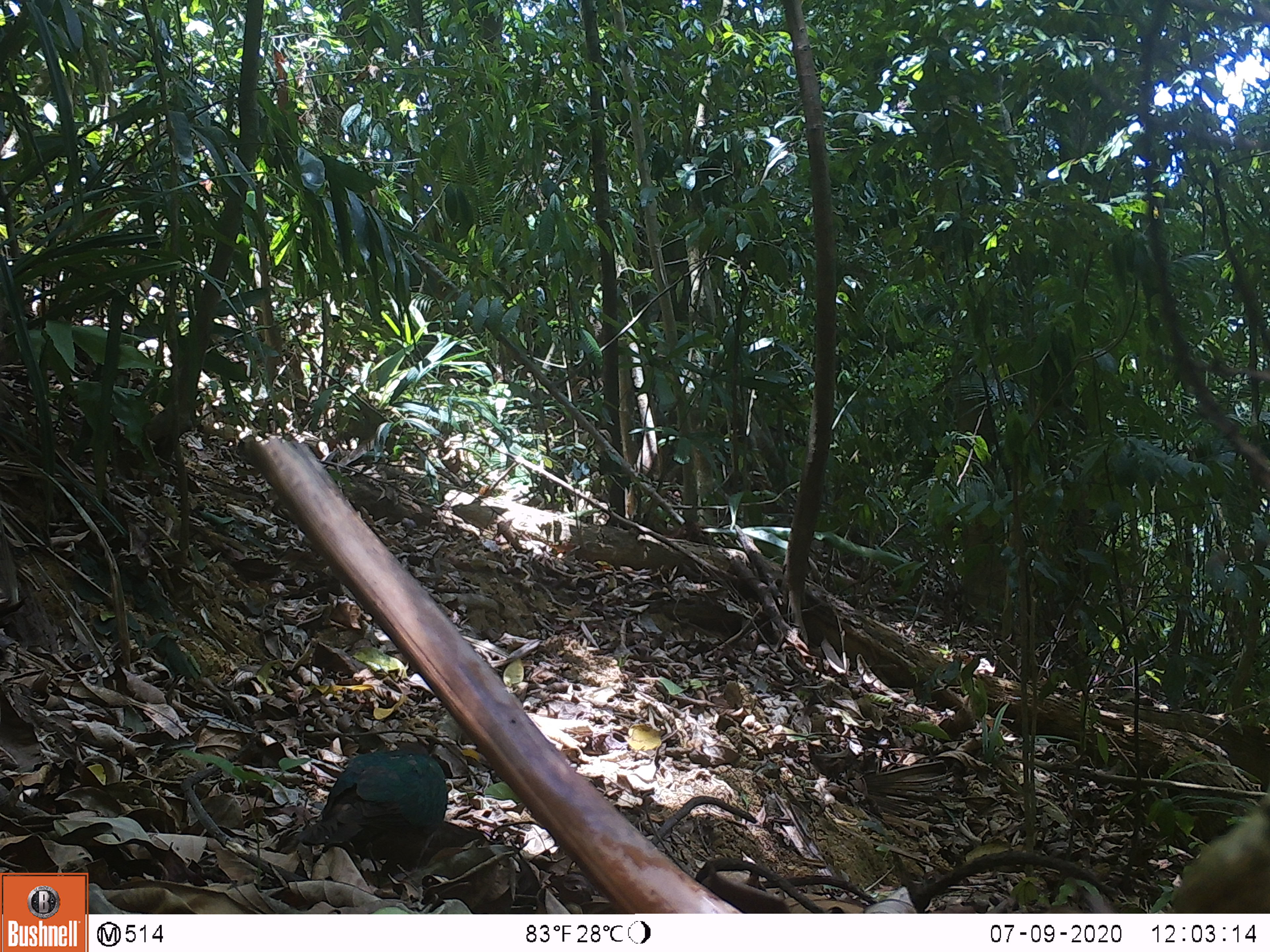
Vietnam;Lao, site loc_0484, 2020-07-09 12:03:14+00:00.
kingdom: Animalia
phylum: Chordata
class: Aves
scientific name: Aves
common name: bird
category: unidentified bird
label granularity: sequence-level